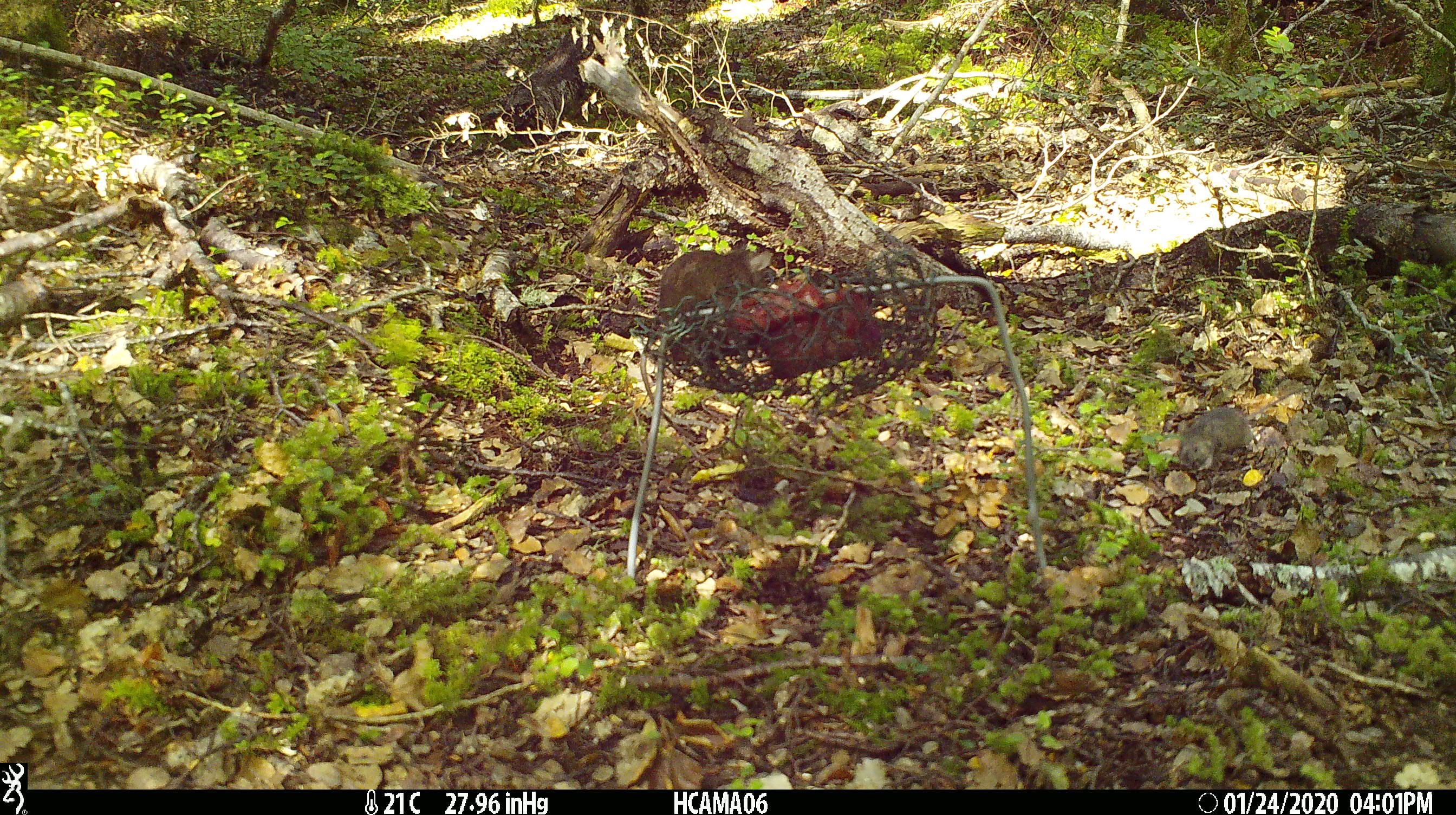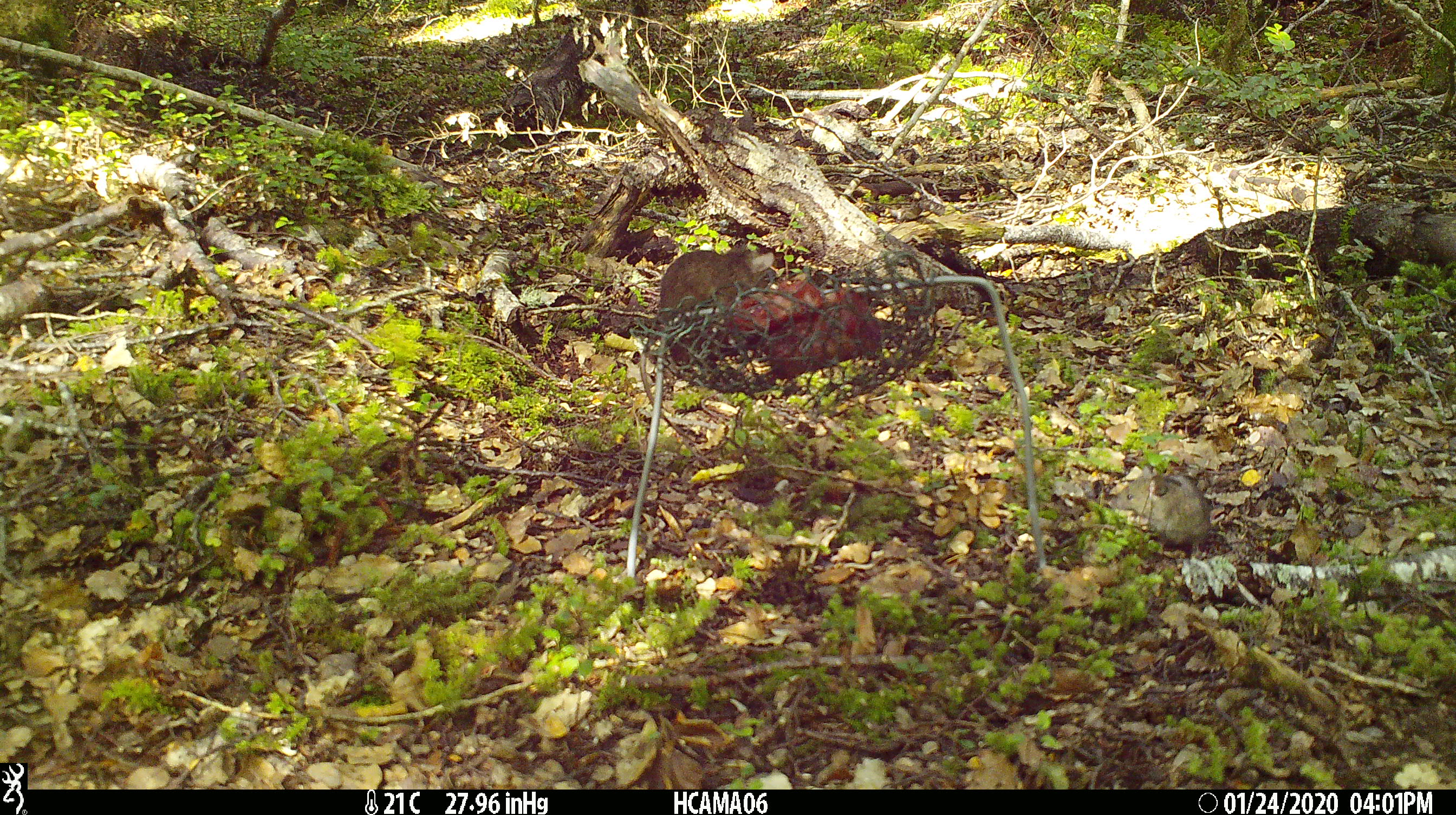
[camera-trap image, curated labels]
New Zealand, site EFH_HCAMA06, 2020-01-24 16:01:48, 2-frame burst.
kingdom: Animalia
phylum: Chordata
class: Mammalia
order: Rodentia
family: Muridae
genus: Mus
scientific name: Mus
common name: mouse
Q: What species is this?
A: Mouse (Mus).